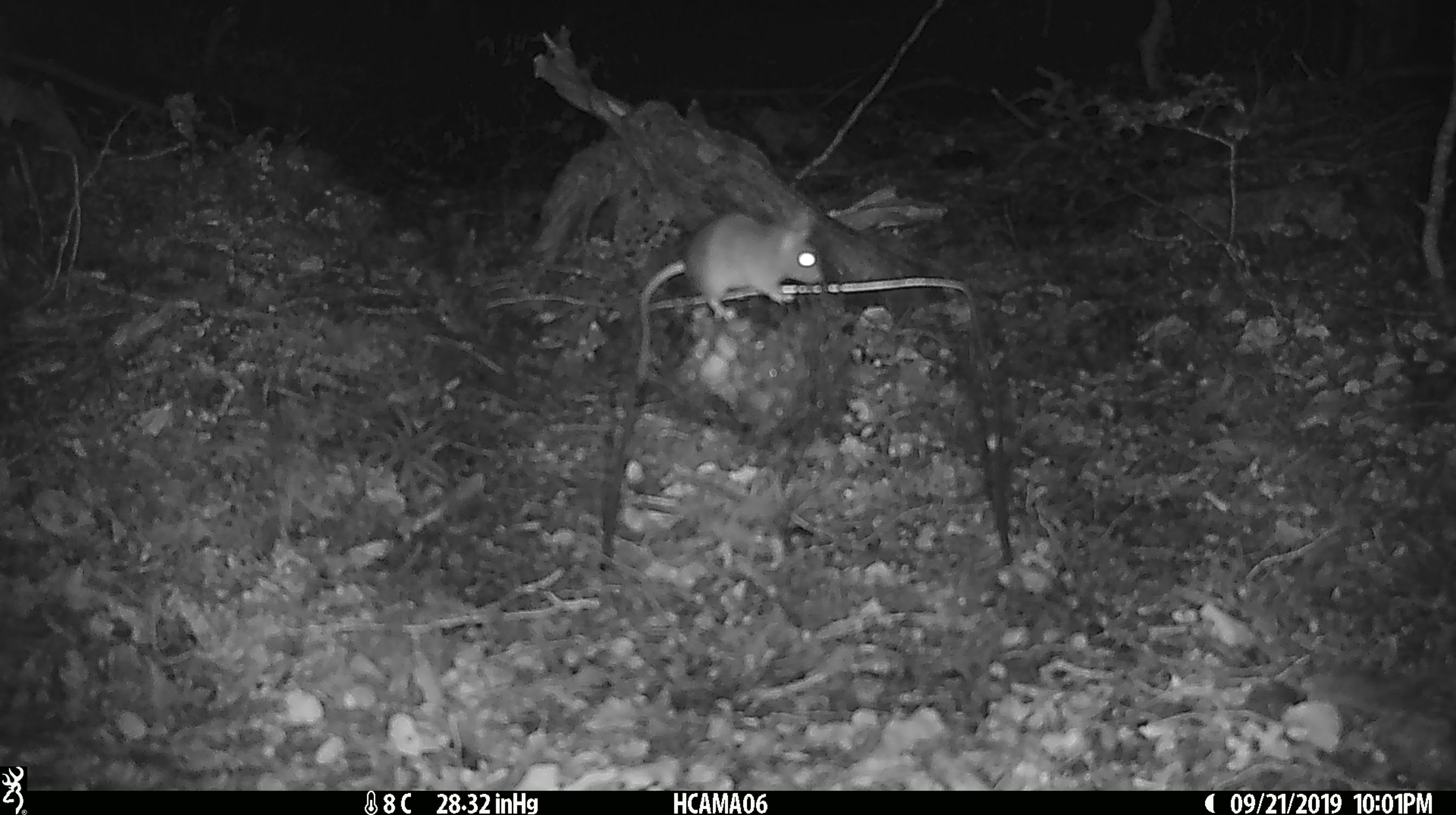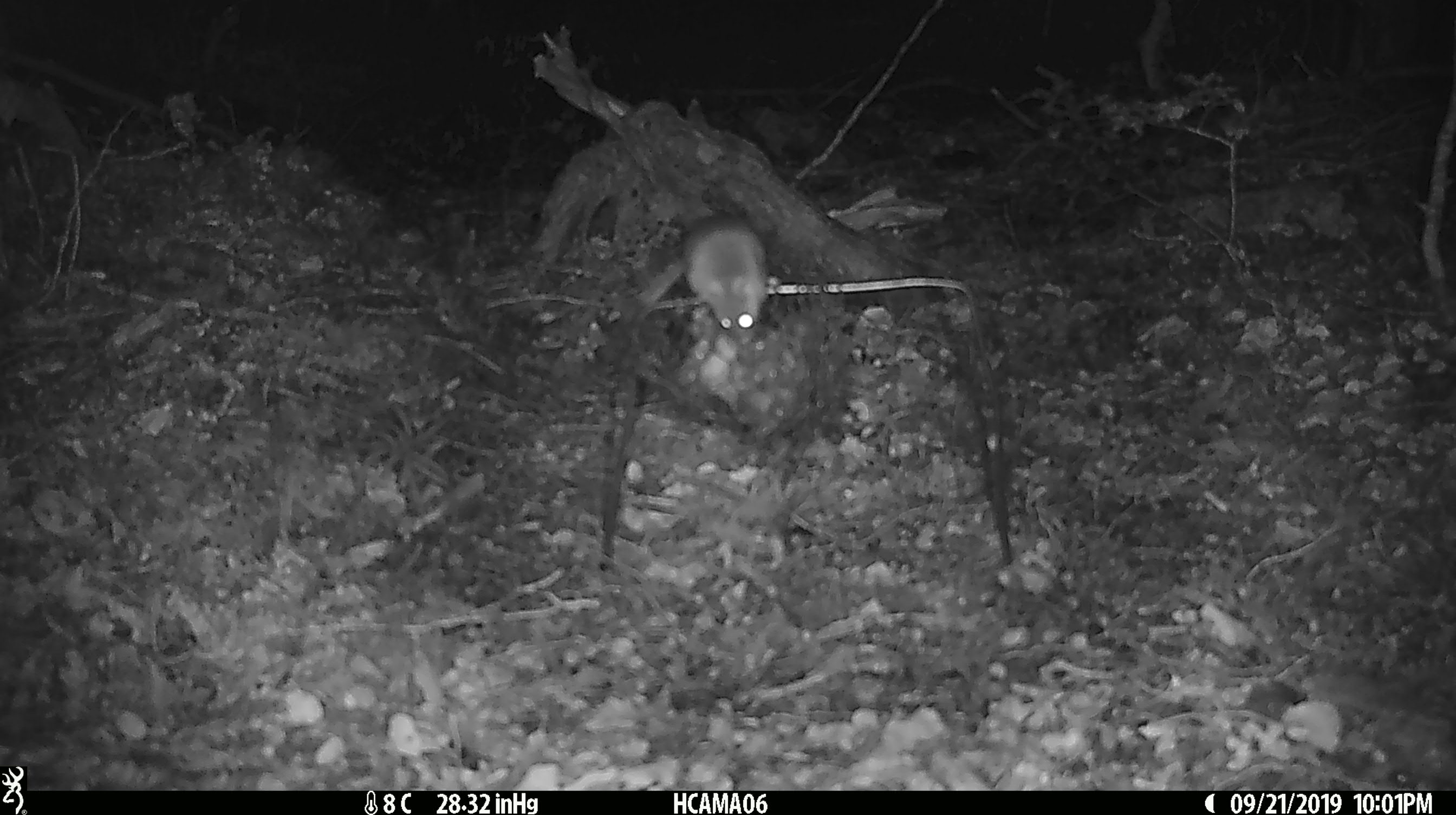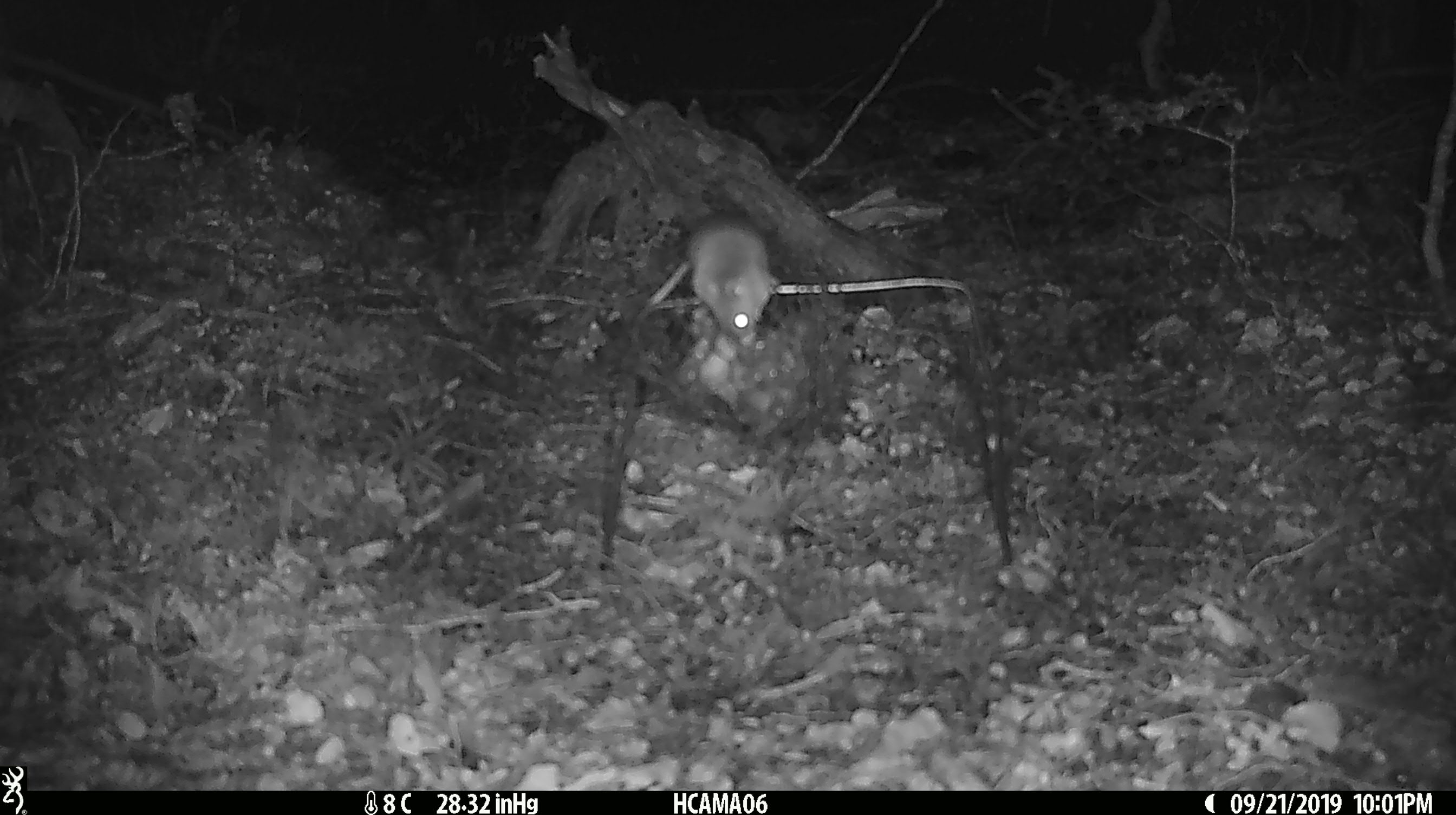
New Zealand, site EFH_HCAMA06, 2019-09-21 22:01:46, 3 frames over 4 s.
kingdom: Animalia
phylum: Chordata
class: Mammalia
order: Rodentia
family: Muridae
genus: Mus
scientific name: Mus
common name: mouse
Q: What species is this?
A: Mouse (Mus).